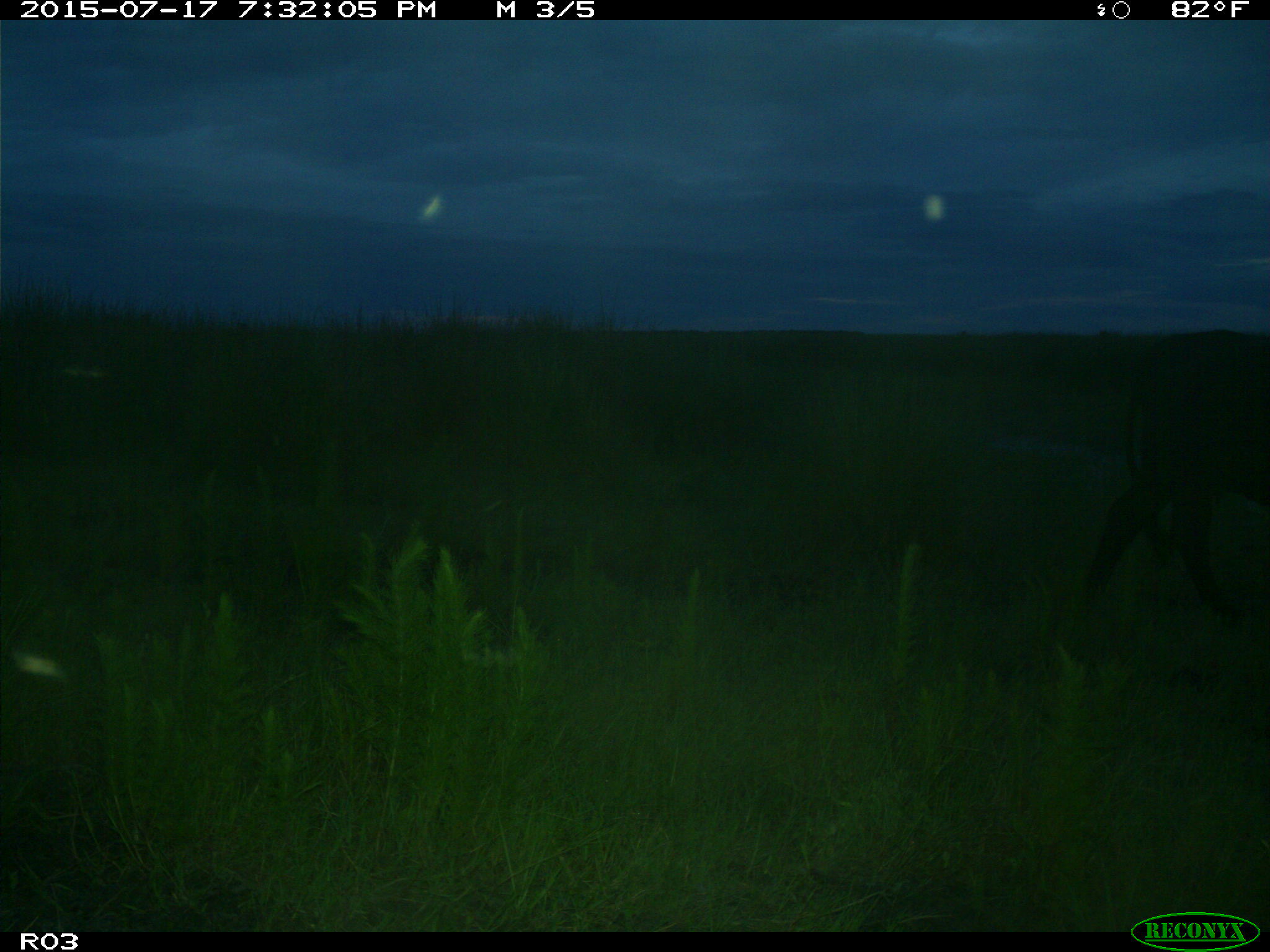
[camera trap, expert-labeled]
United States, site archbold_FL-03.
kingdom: Animalia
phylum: Chordata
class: Mammalia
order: Artiodactyla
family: Bovidae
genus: Bos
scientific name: Bos taurus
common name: domestic cow